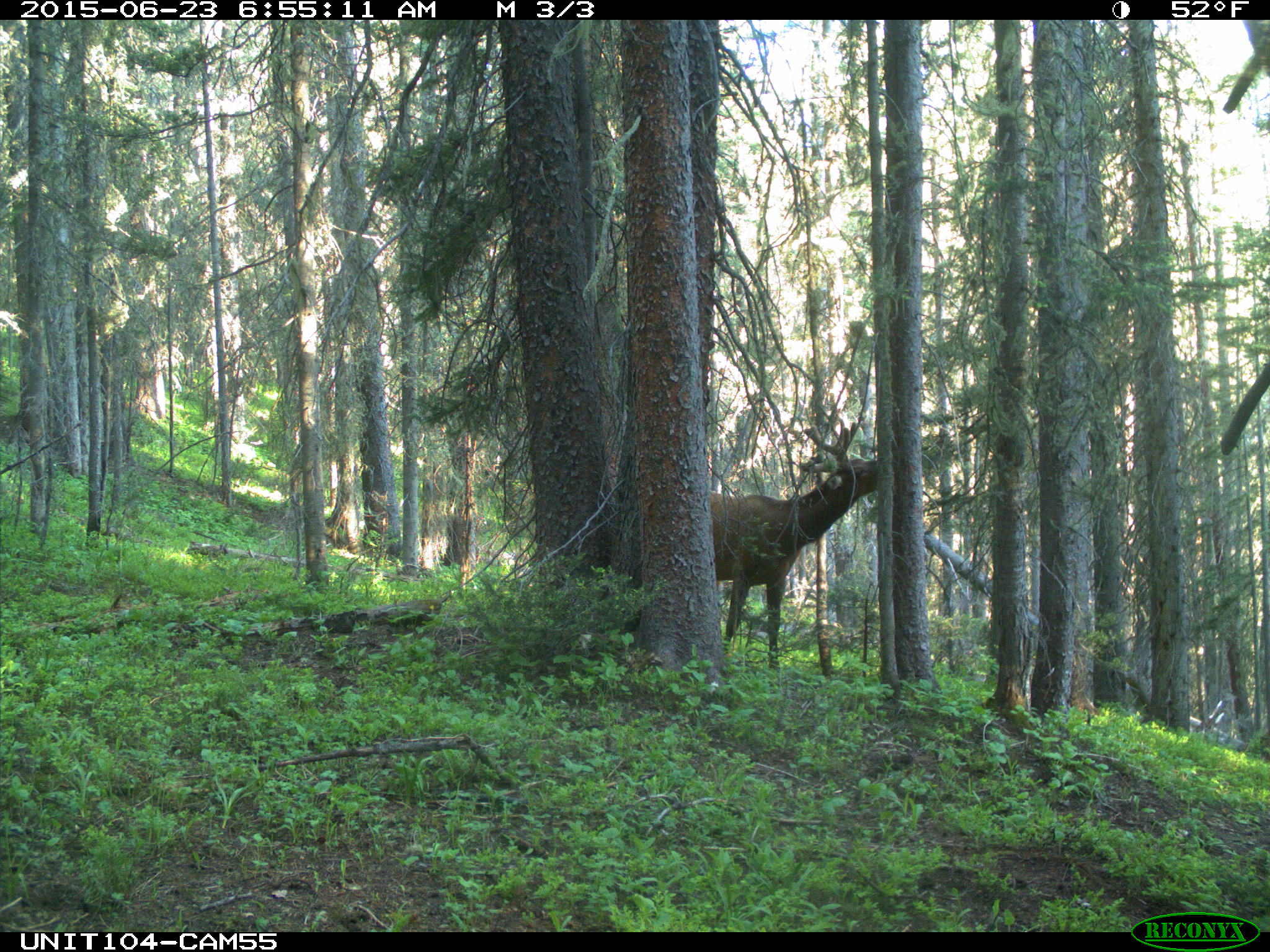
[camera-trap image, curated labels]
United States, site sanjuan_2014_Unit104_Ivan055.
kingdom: Animalia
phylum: Chordata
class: Mammalia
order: Artiodactyla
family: Cervidae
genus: Cervus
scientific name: Cervus elaphus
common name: red deer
Cervus elaphus (red deer).